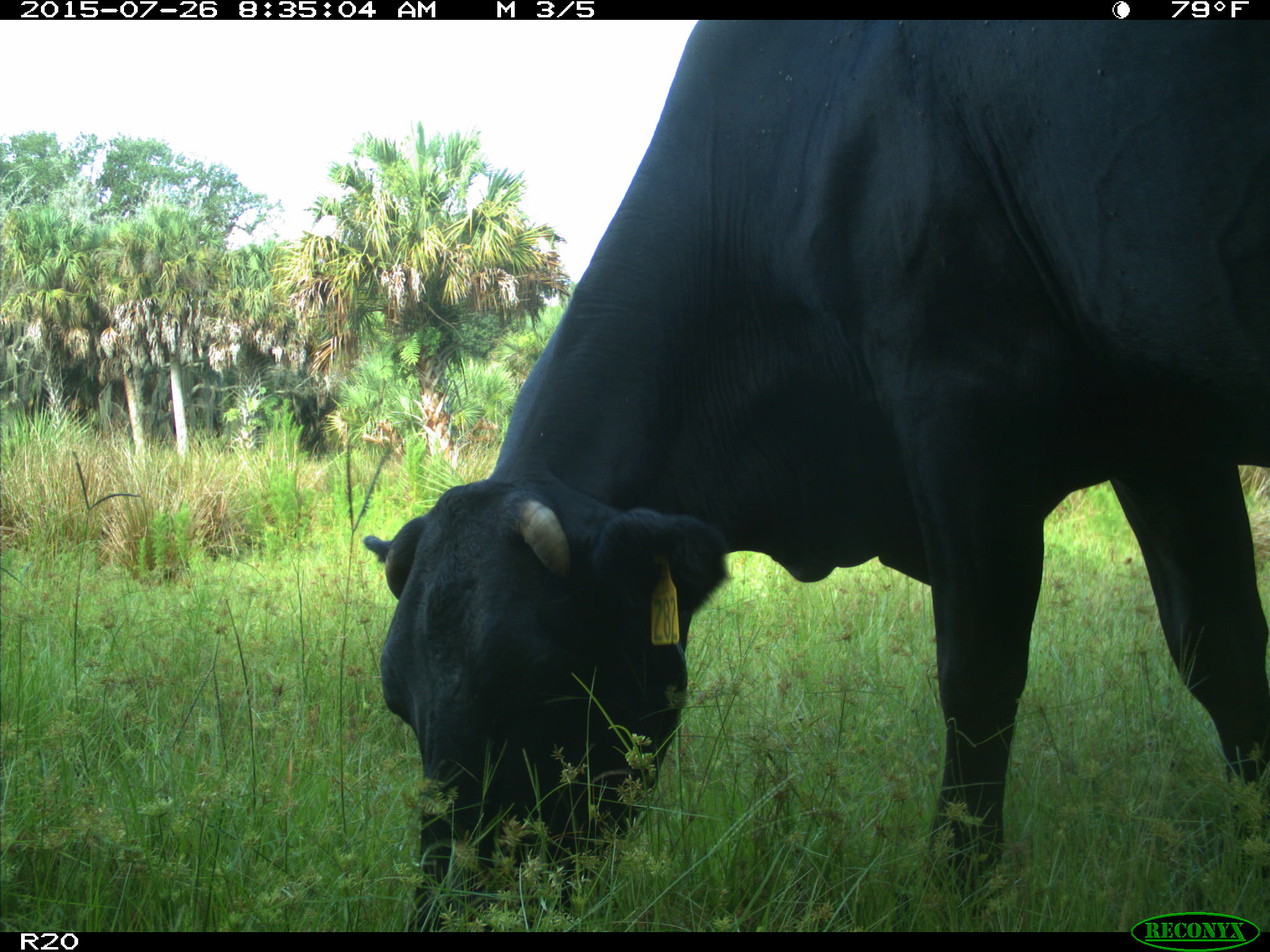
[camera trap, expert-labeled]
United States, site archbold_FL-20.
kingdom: Animalia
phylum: Chordata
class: Mammalia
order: Artiodactyla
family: Bovidae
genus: Bos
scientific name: Bos taurus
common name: domestic cow